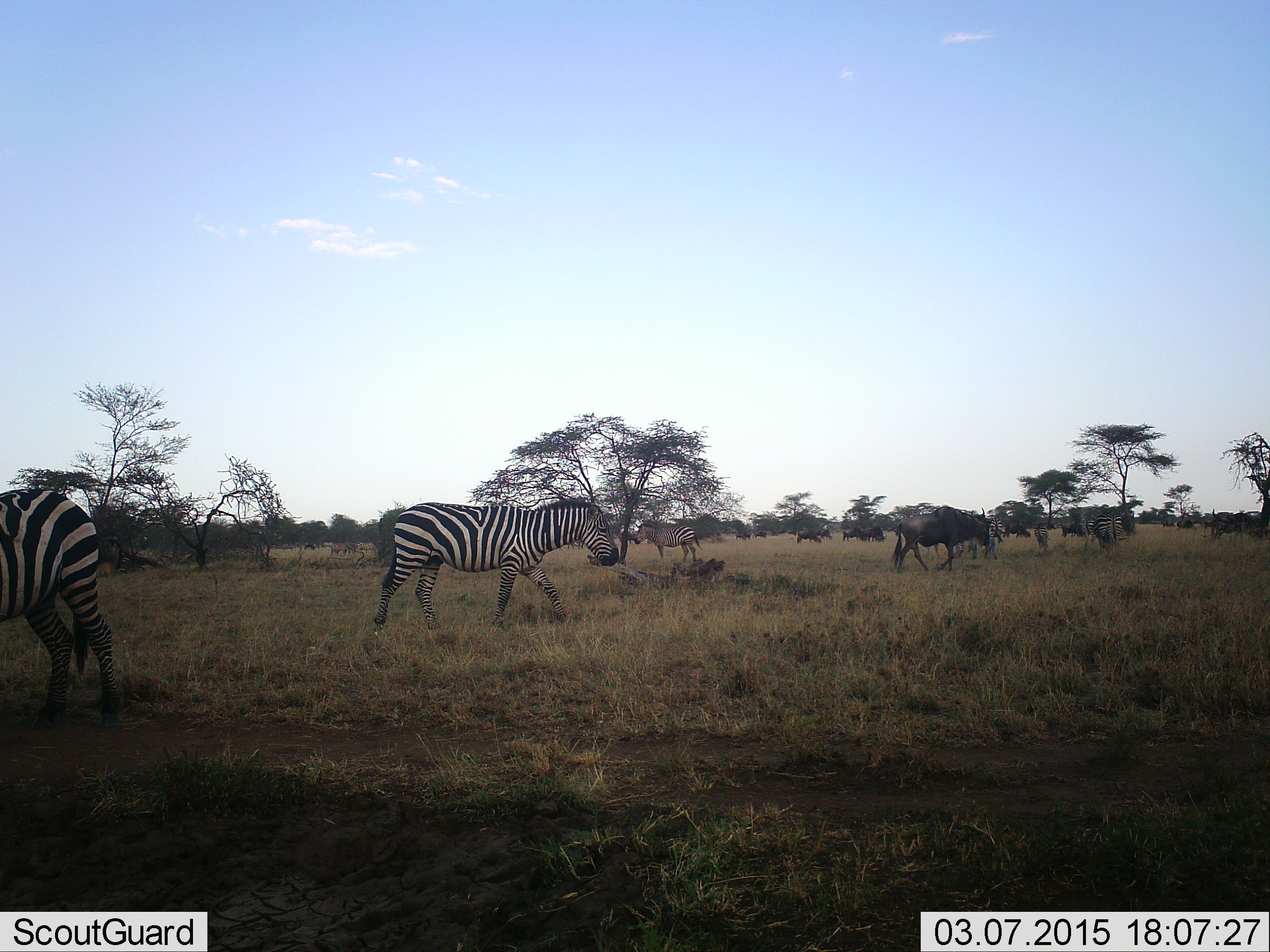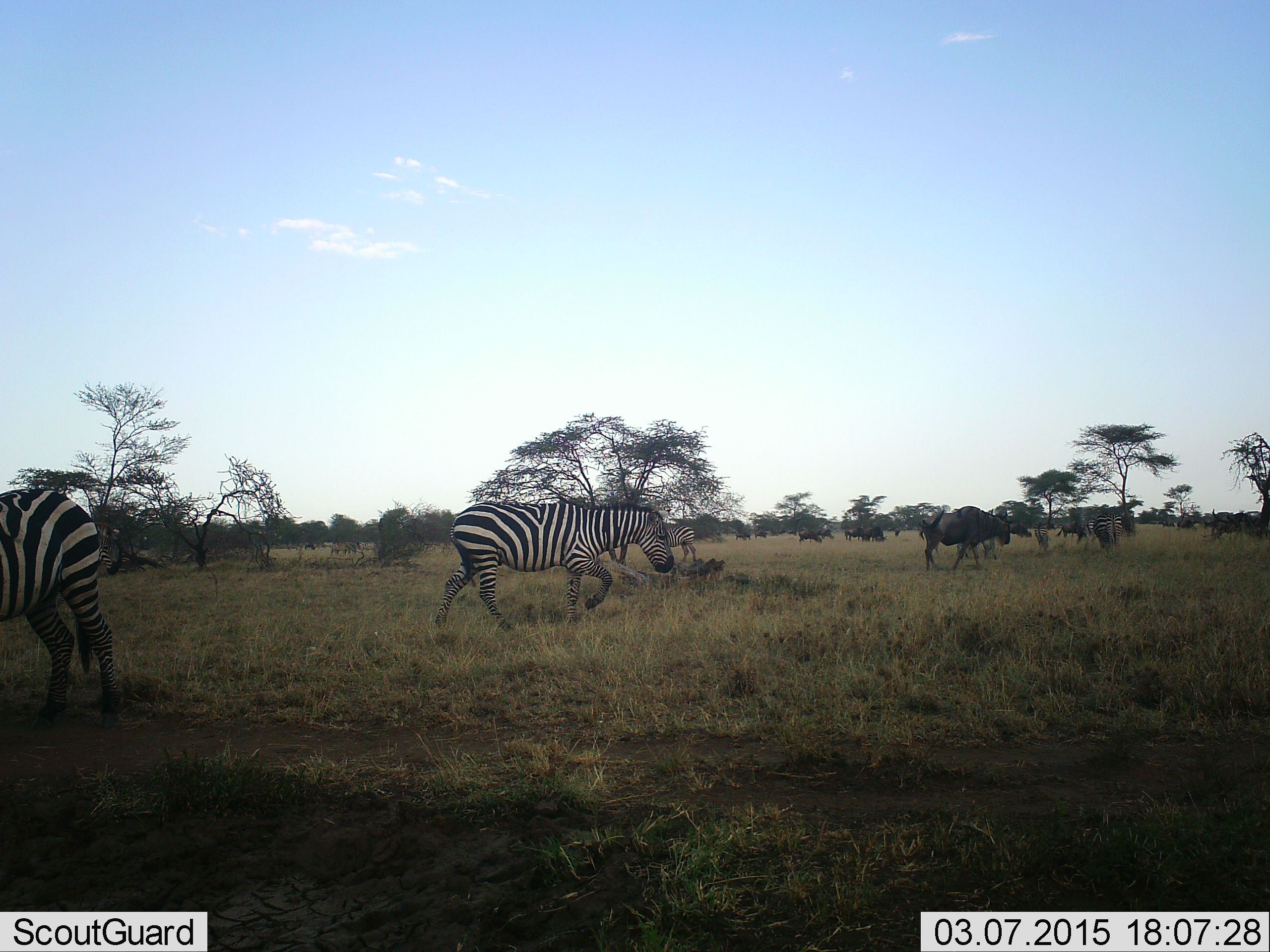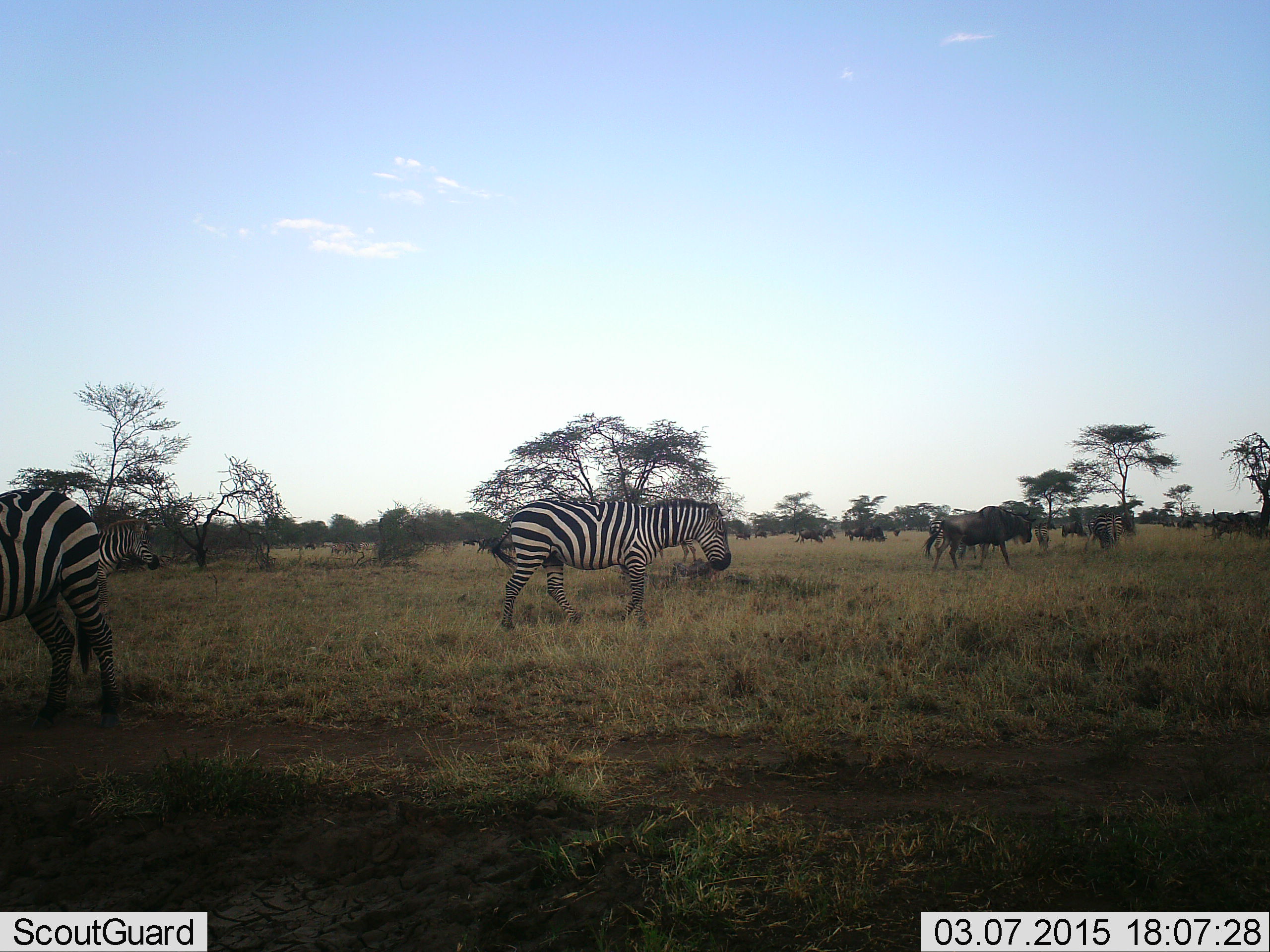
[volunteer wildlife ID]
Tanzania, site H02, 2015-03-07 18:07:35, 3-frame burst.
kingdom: Animalia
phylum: Chordata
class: Mammalia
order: Artiodactyla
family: Bovidae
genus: Connochaetes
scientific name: Connochaetes taurinus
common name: blue wildebeest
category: wildebeest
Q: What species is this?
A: Wildebeest (blue wildebeest) (Connochaetes taurinus).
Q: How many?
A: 5.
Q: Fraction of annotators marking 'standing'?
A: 60%.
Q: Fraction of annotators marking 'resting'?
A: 0%.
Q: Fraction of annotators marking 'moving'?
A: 90%.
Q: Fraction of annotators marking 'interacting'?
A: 0%.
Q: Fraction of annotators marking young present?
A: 0%.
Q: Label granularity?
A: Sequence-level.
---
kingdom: Animalia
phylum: Chordata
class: Mammalia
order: Perissodactyla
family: Equidae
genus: Equus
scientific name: Equus quagga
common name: plains zebra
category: zebra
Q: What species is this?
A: Zebra (plains zebra) (Equus quagga).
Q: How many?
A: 3.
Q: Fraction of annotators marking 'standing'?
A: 80%.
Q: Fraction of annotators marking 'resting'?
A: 0%.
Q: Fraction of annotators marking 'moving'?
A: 100%.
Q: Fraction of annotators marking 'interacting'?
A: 0%.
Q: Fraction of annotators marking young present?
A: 0%.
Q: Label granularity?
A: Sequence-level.